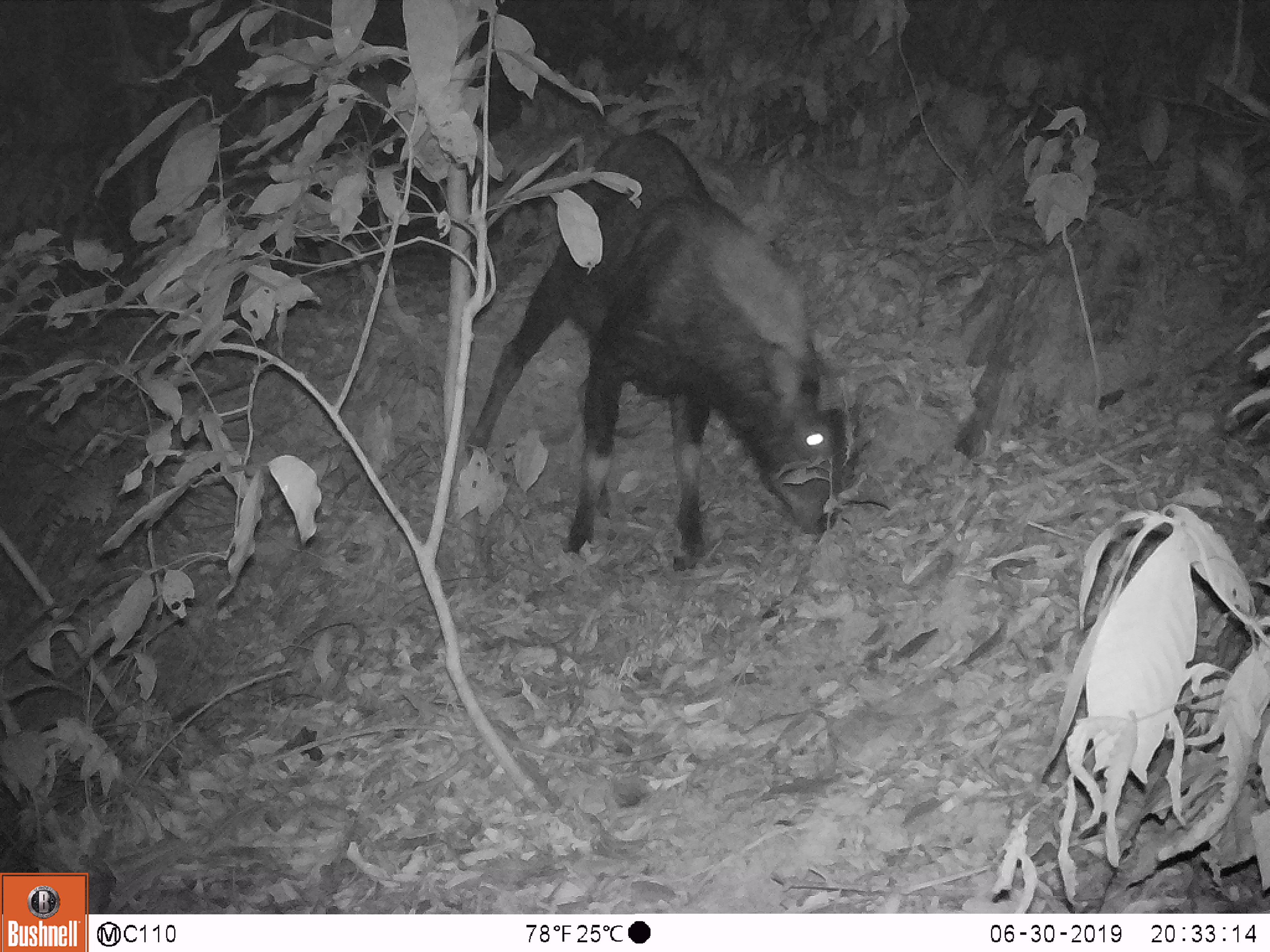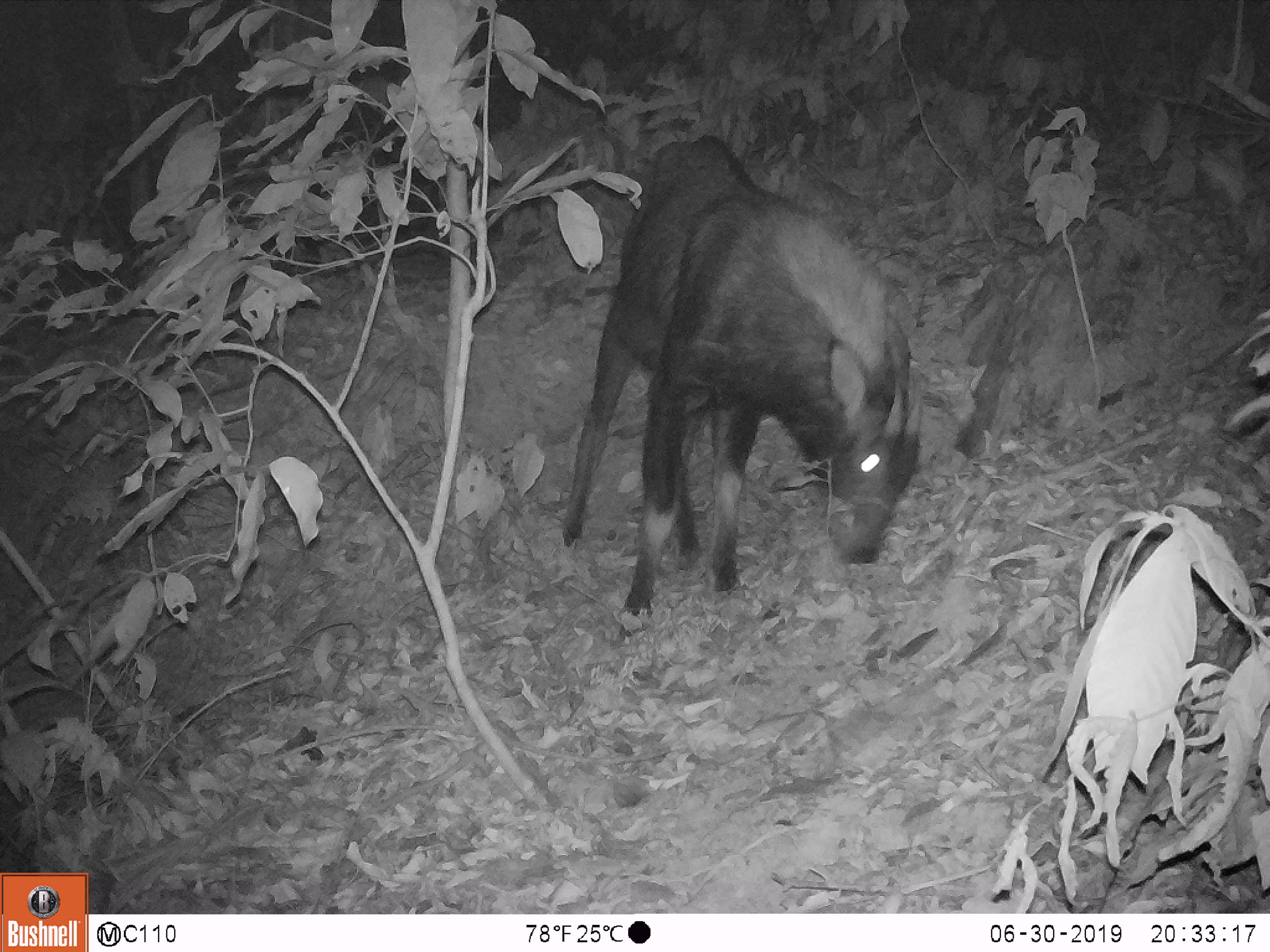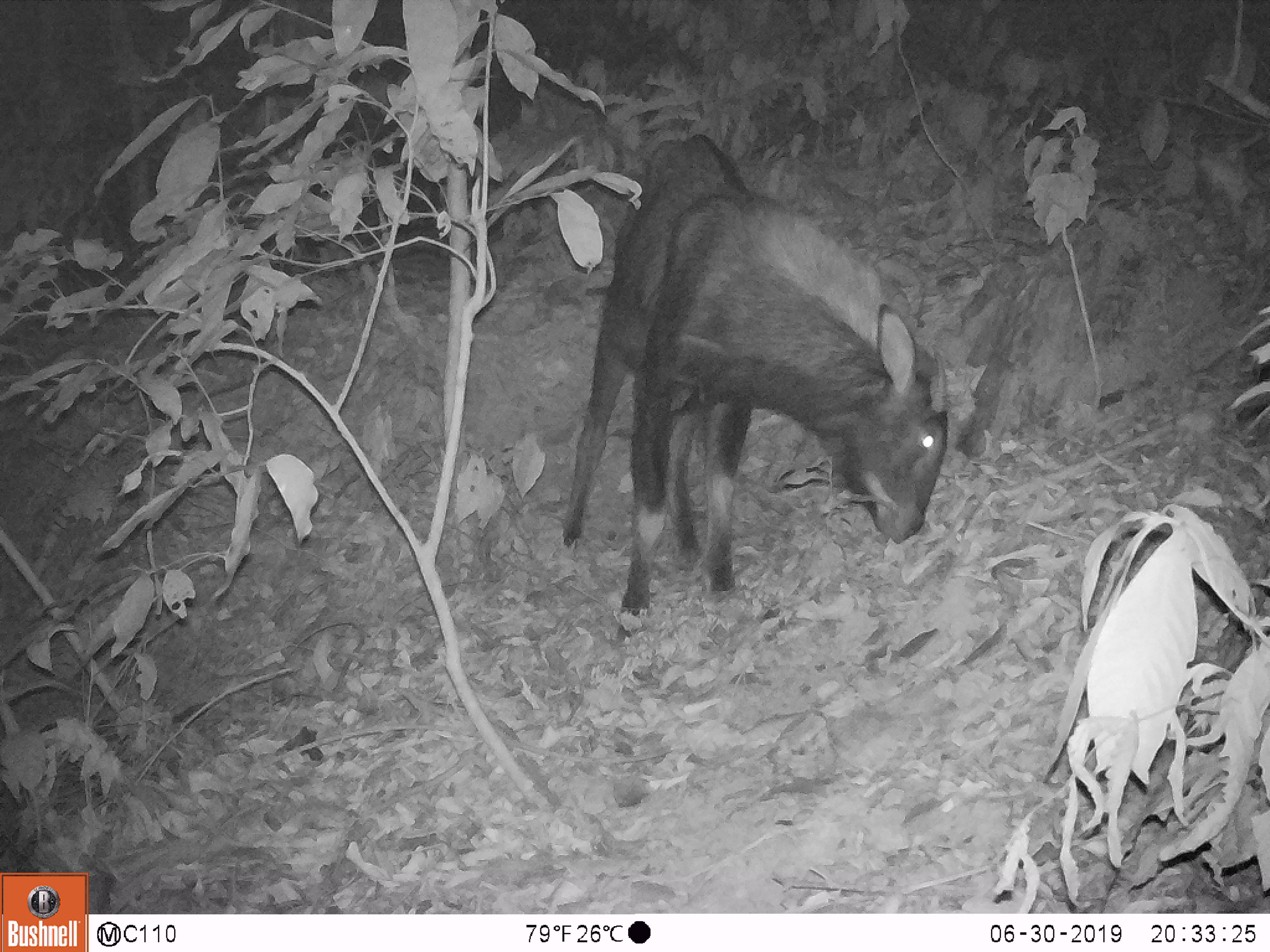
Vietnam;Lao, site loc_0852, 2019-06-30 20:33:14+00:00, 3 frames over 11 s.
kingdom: Animalia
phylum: Chordata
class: Mammalia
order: Artiodactyla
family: Bovidae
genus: Capricornis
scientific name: Capricornis sumatraensis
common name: chinese serow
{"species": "chinese serow (Capricornis sumatraensis)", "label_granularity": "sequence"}